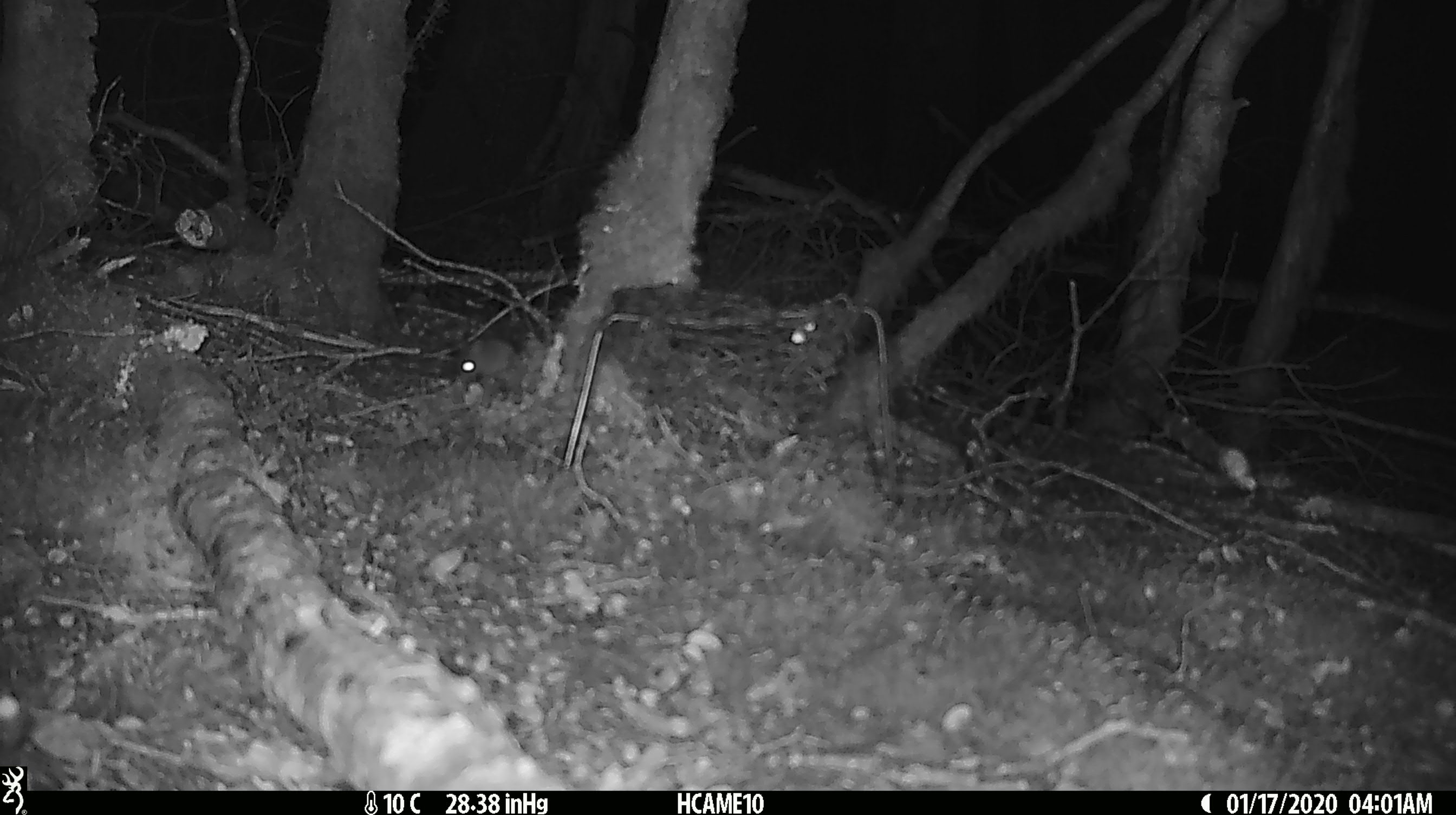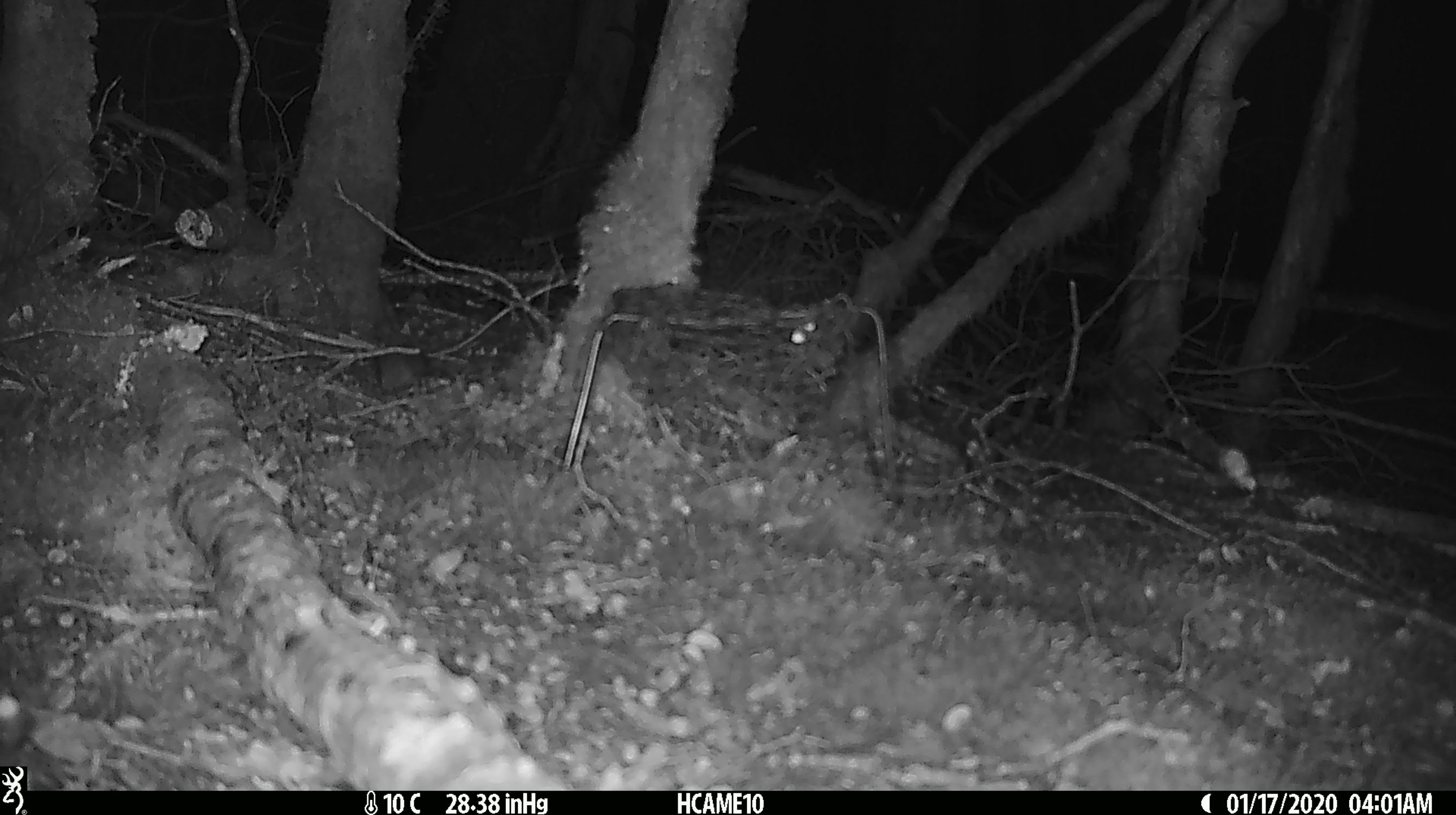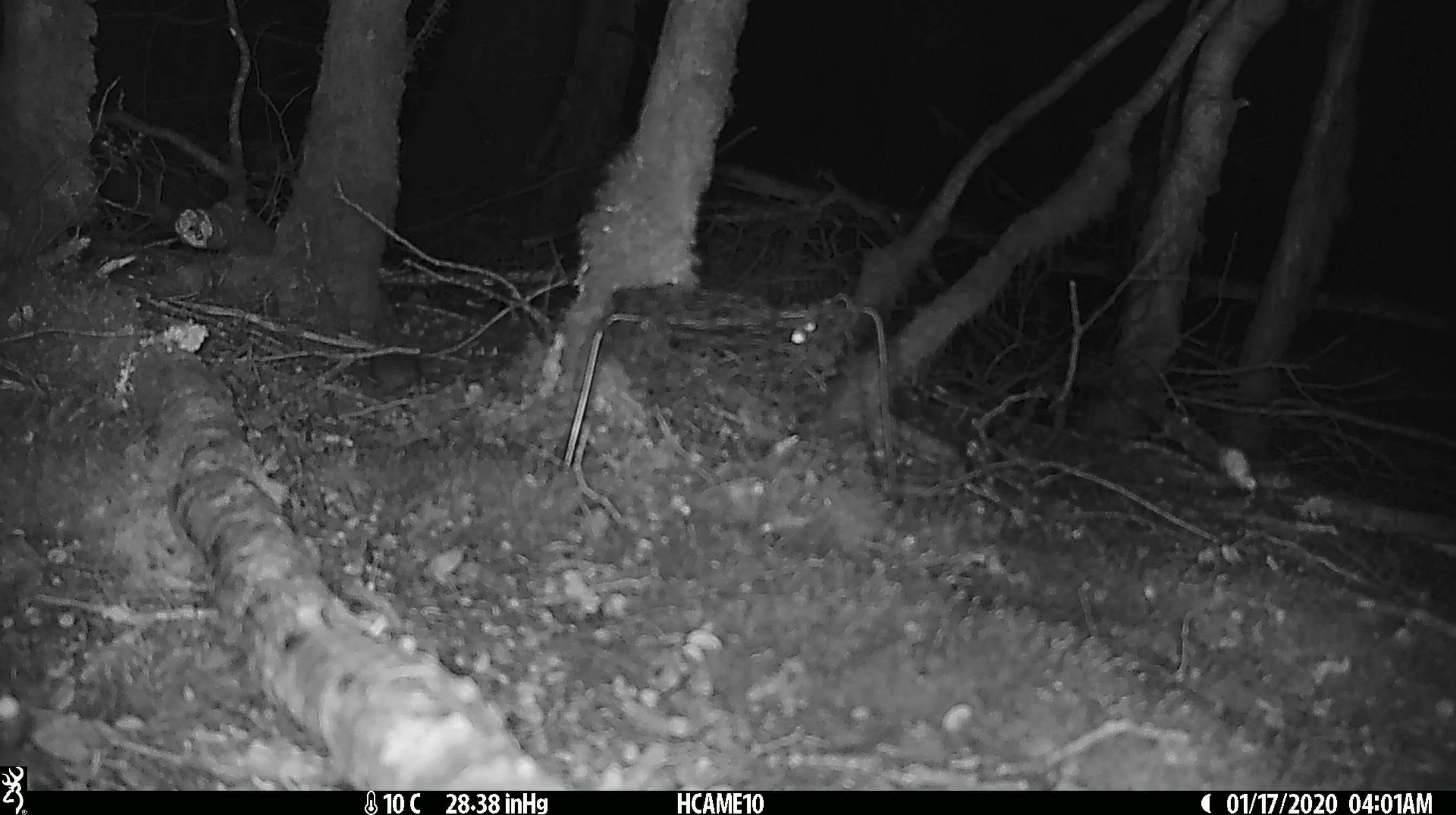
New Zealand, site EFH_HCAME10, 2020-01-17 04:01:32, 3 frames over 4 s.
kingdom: Animalia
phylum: Chordata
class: Mammalia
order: Rodentia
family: Muridae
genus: Mus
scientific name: Mus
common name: mouse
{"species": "mouse (Mus)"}